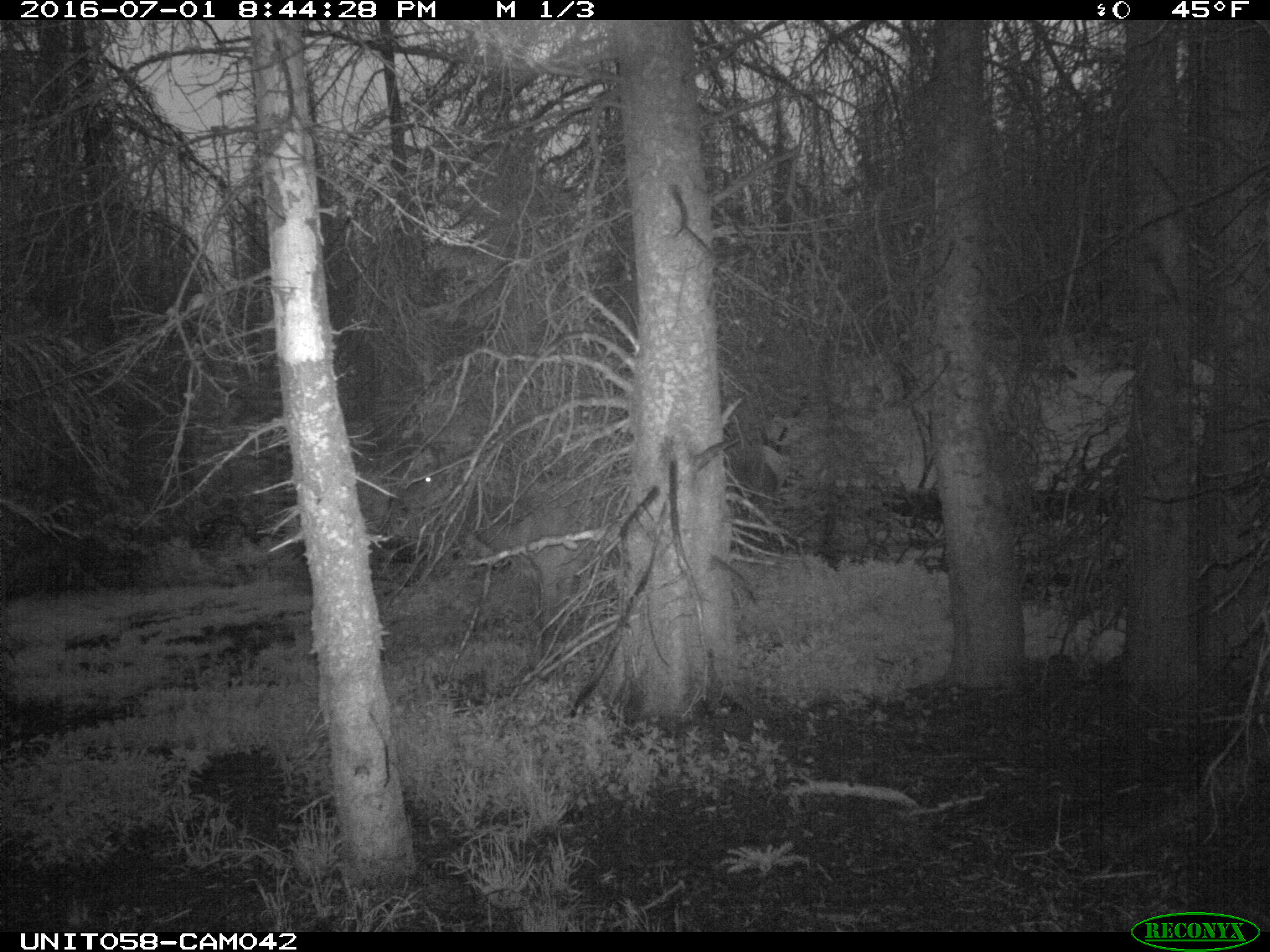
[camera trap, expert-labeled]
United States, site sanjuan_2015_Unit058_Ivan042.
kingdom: Animalia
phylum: Chordata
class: Mammalia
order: Artiodactyla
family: Cervidae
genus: Cervus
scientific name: Cervus elaphus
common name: red deer